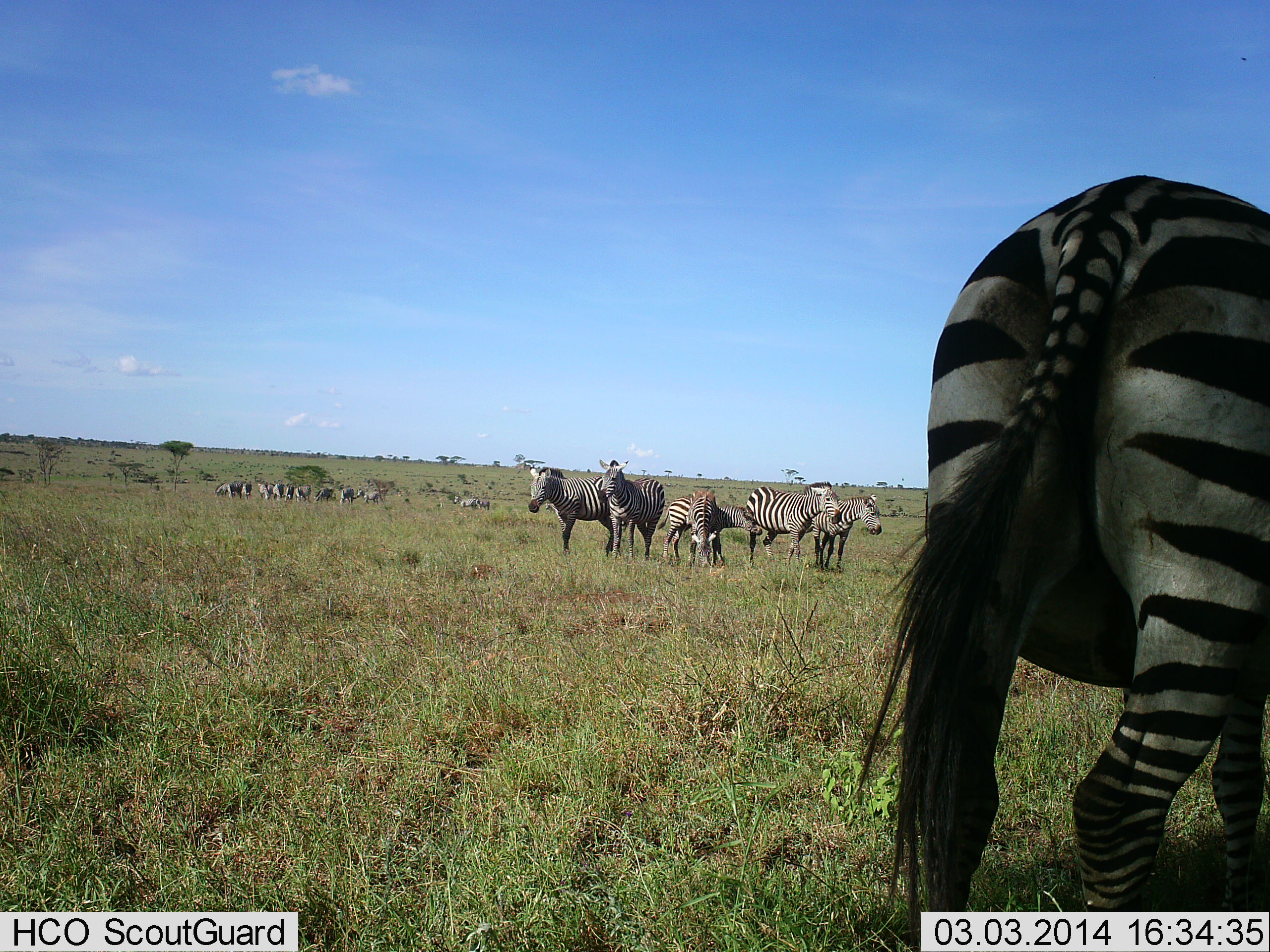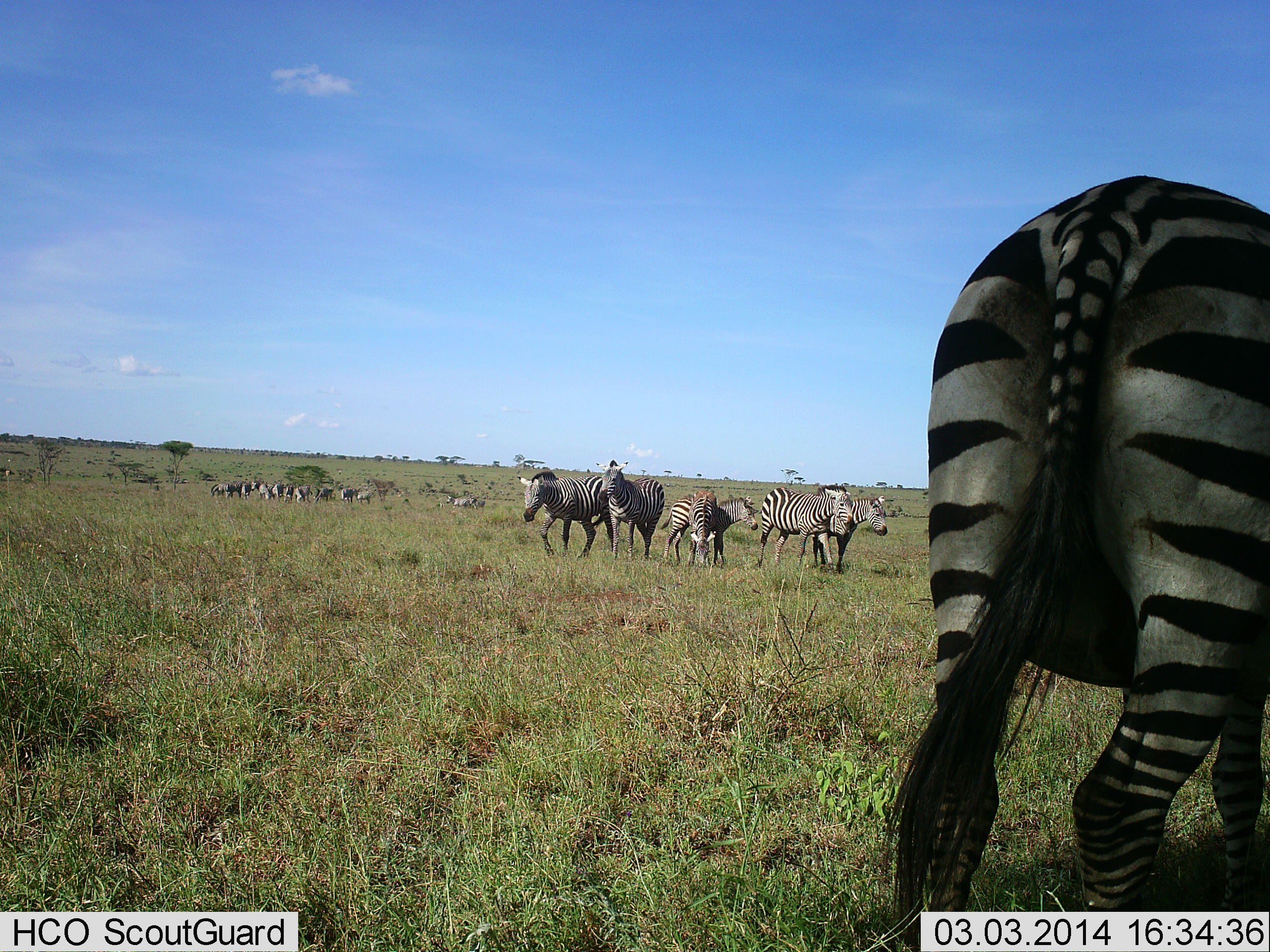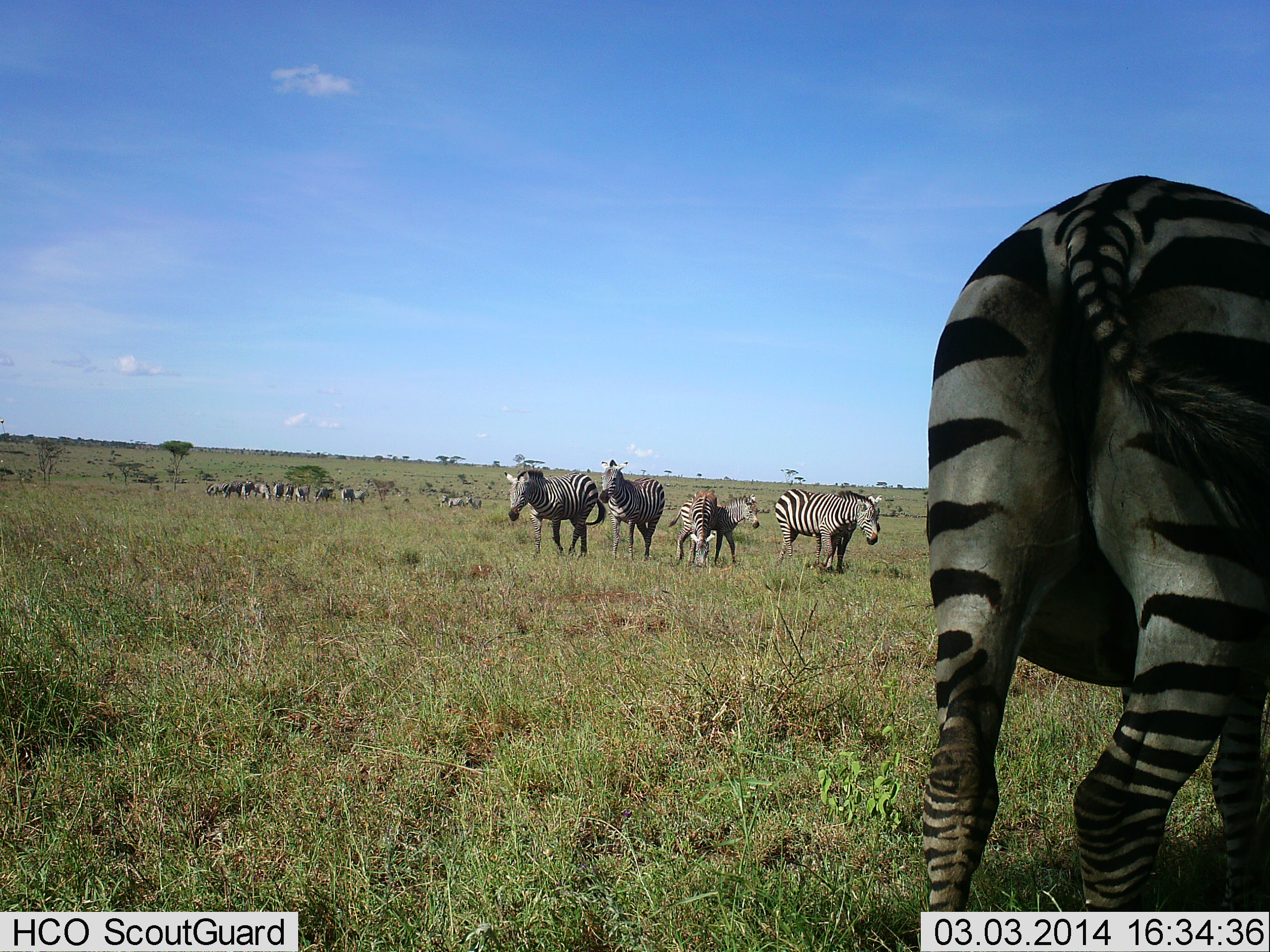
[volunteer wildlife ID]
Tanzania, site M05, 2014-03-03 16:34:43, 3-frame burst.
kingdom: Animalia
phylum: Chordata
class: Mammalia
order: Perissodactyla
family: Equidae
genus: Equus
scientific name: Equus quagga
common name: plains zebra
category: zebra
Zebra (plains zebra) (Equus quagga), count 11-50. Behavior (volunteer vote fractions): standing 55%, resting 0%, moving 64%, interacting 0%. Young present (vote fraction): 18%. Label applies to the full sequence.